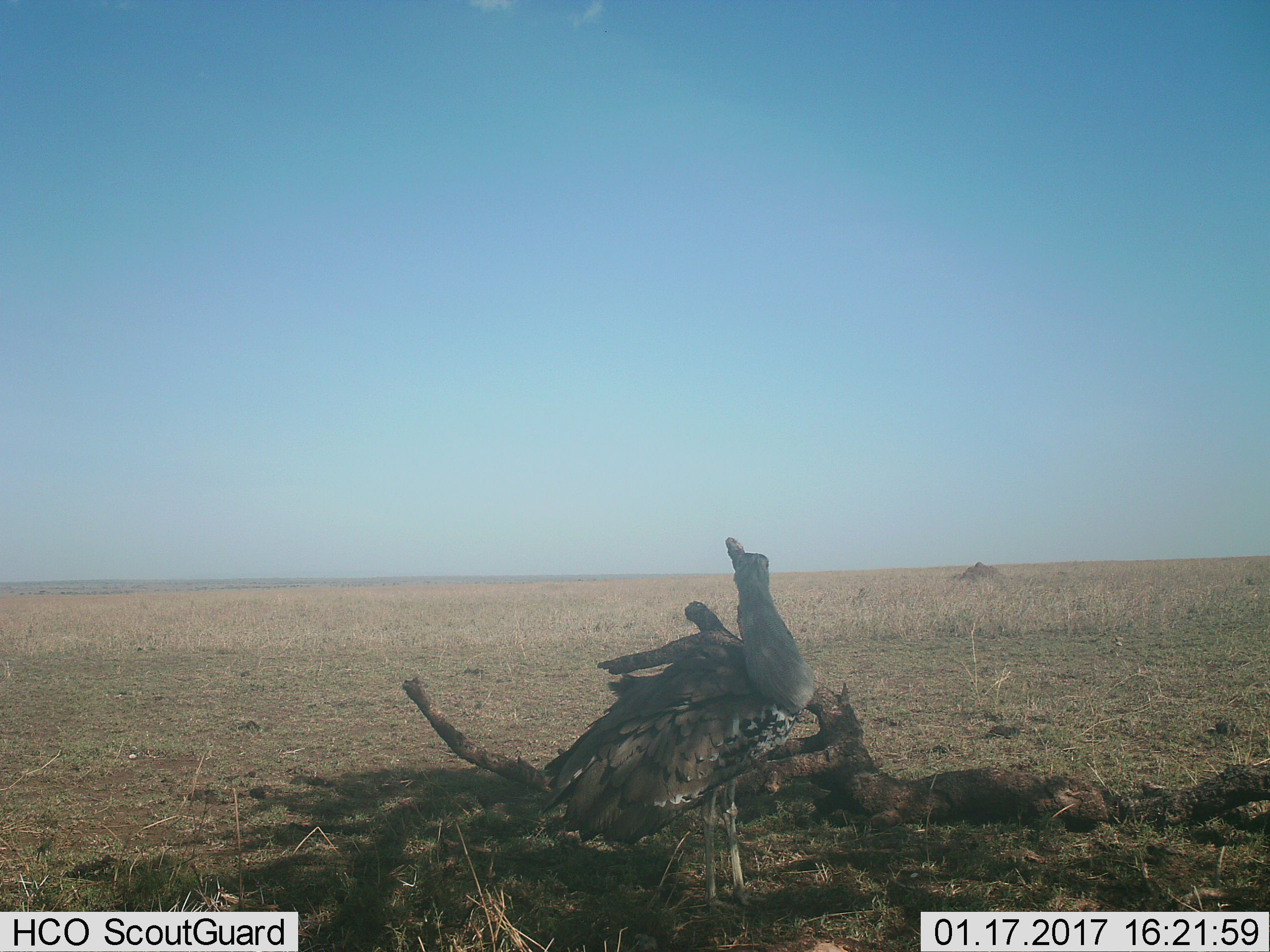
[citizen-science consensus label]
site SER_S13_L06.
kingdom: Animalia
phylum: Chordata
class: Aves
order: Otidiformes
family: Otididae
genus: Ardeotis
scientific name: Ardeotis kori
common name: kori bustard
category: bustardkori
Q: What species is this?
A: Bustardkori (kori bustard) (Ardeotis kori).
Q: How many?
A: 1.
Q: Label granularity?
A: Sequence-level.